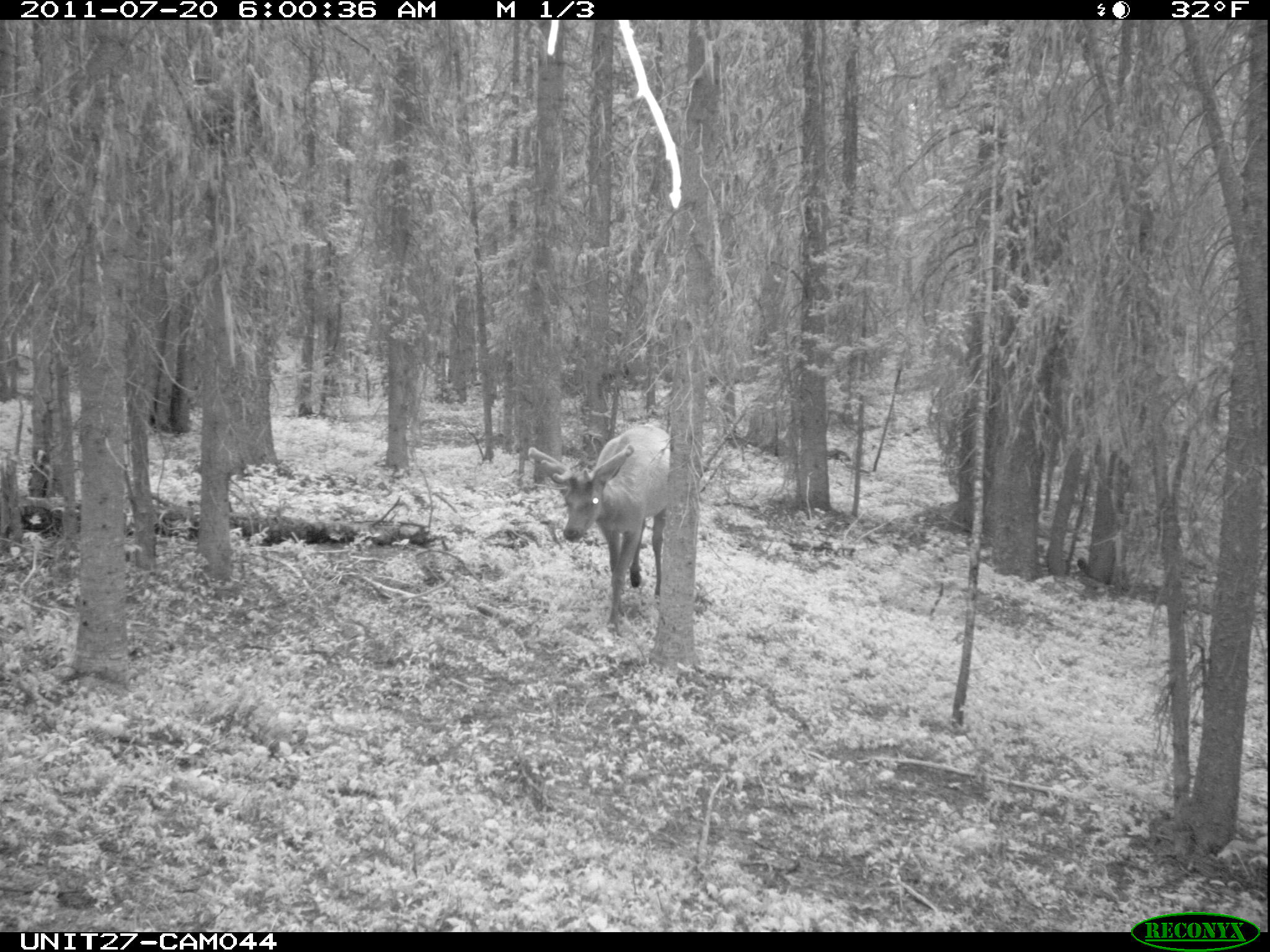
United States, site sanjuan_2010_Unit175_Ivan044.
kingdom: Animalia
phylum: Chordata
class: Mammalia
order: Artiodactyla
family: Cervidae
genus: Cervus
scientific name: Cervus elaphus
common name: red deer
Cervus elaphus (red deer).